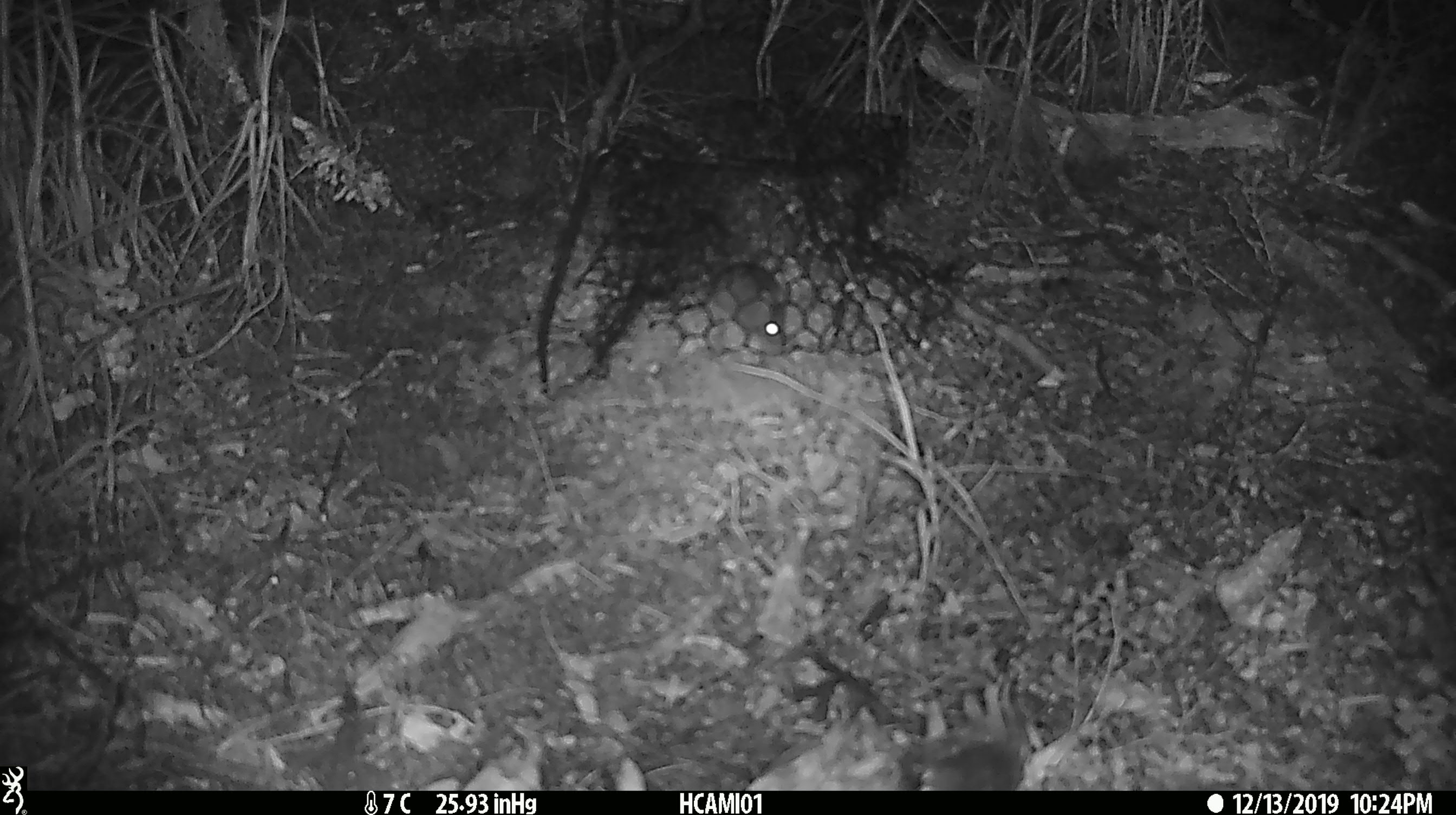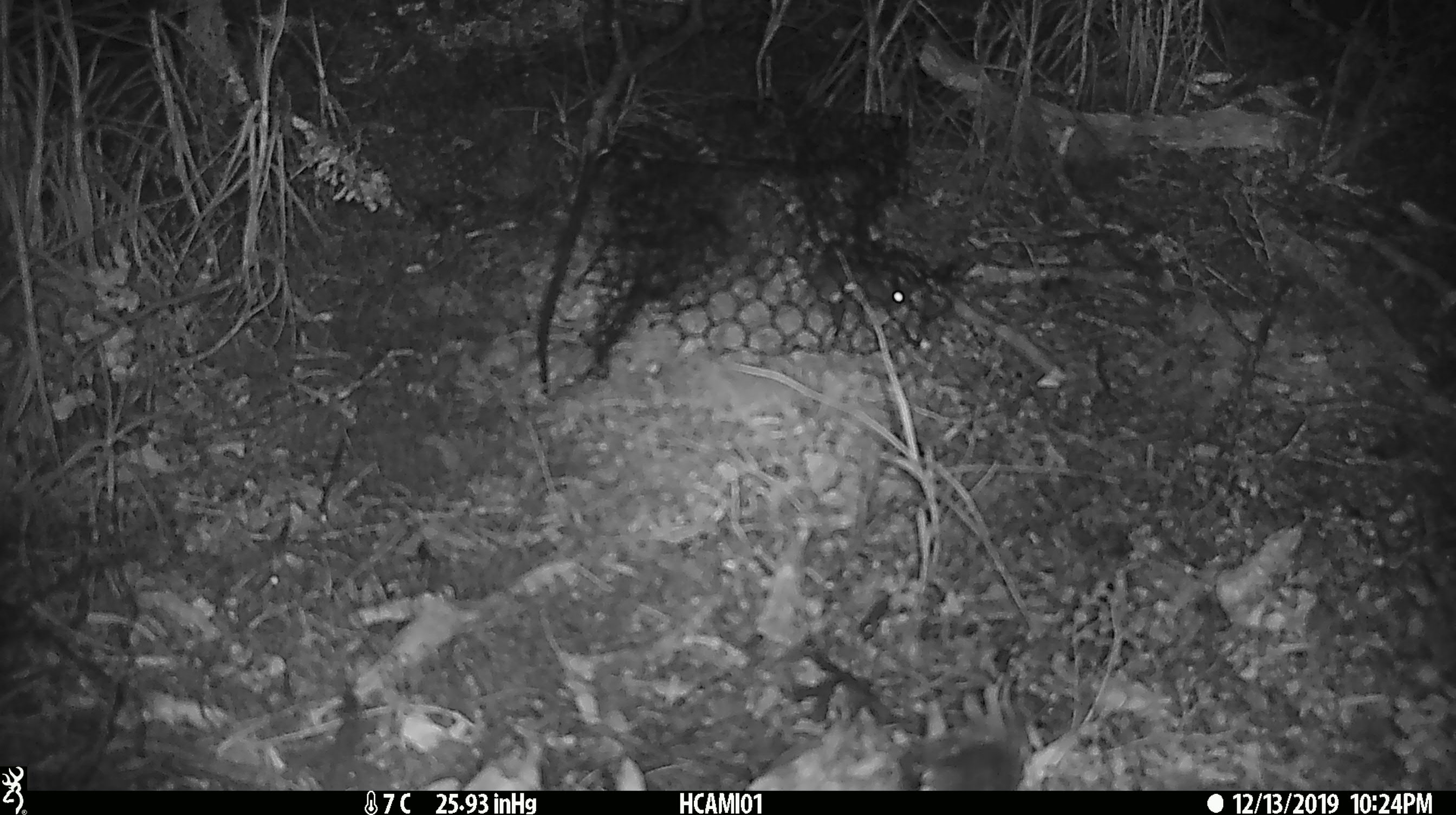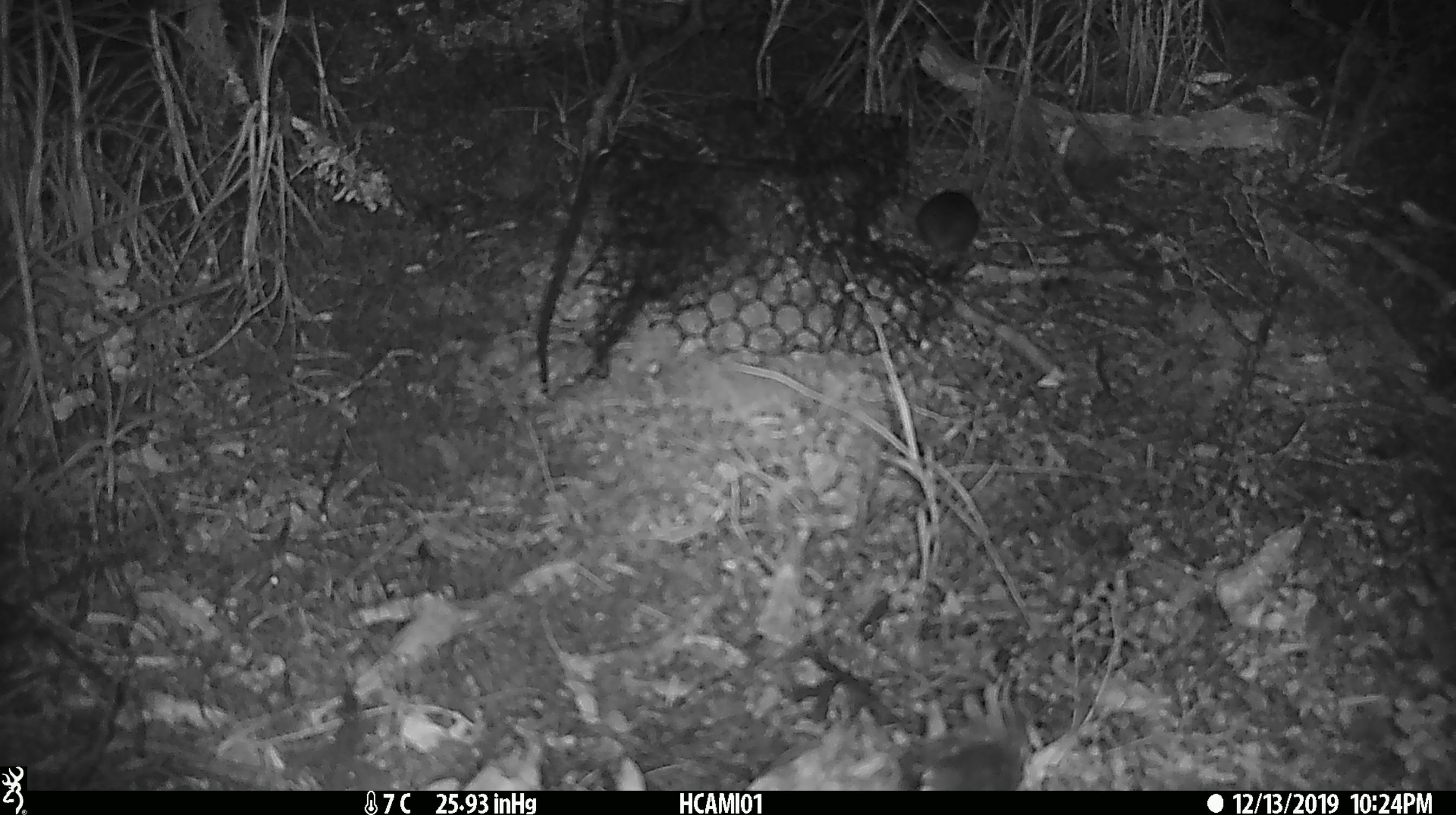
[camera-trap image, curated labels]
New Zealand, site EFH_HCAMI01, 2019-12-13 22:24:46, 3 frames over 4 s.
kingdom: Animalia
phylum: Chordata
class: Mammalia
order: Rodentia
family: Muridae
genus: Mus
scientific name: Mus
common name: mouse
Mouse (Mus).